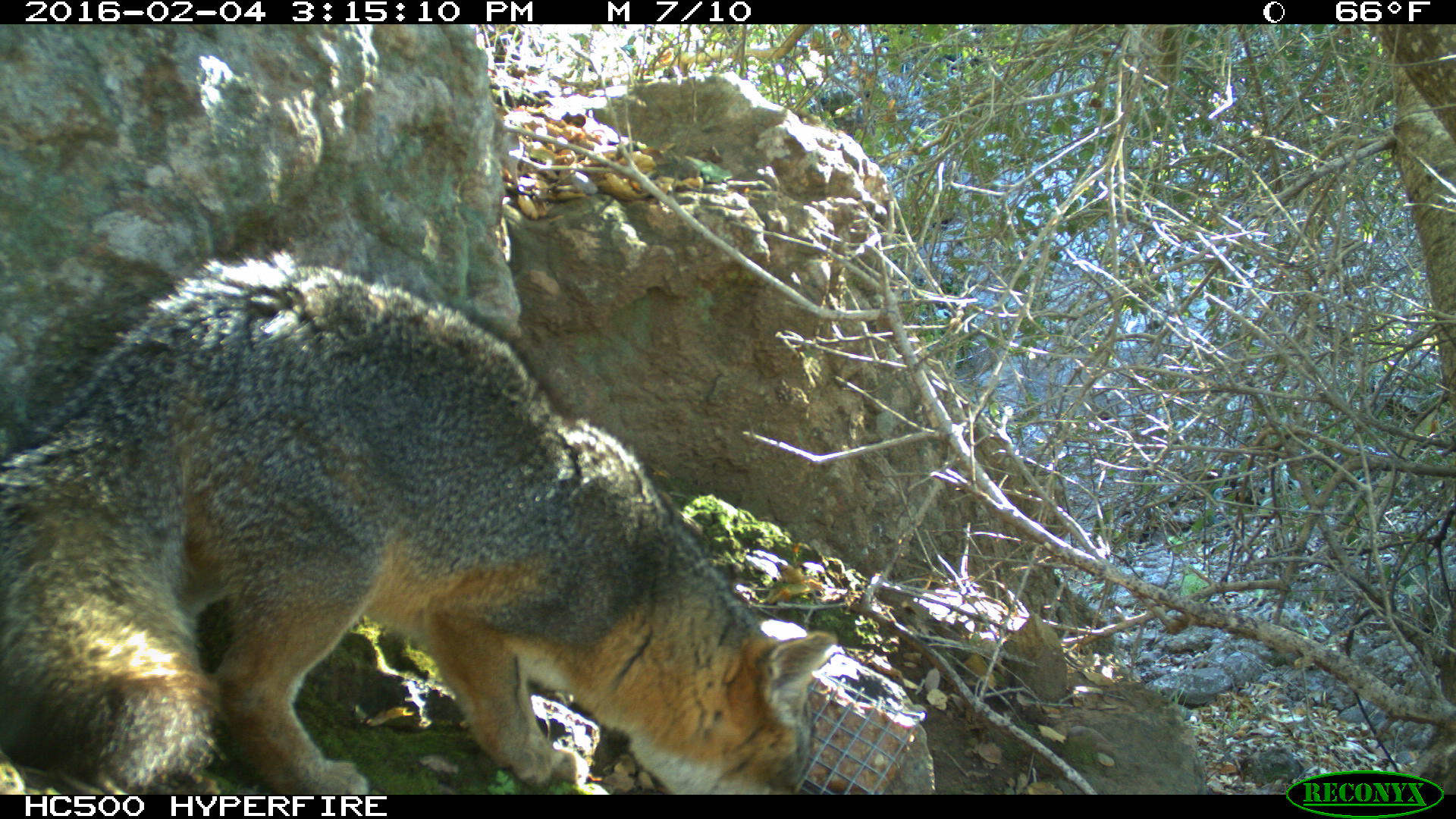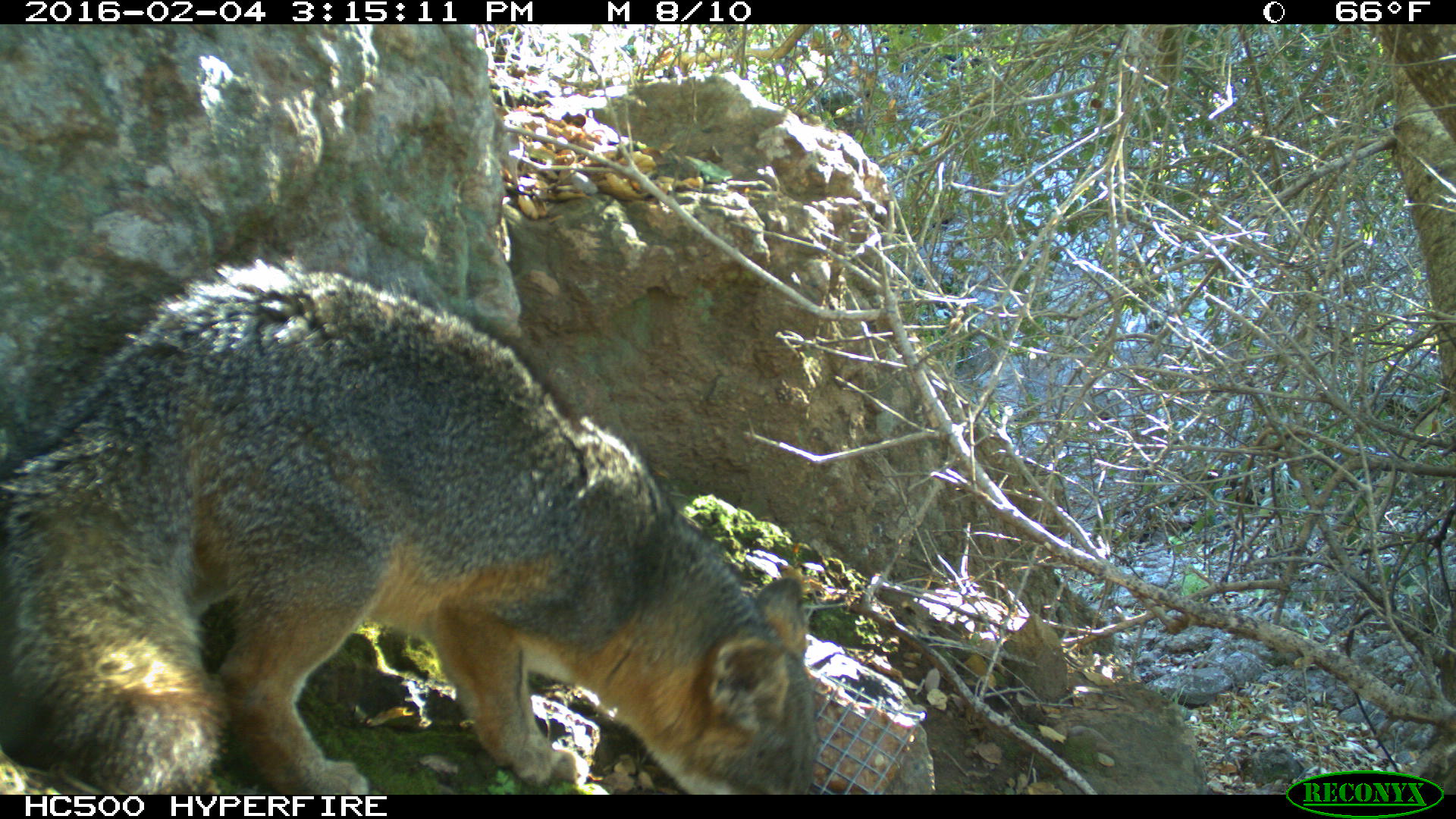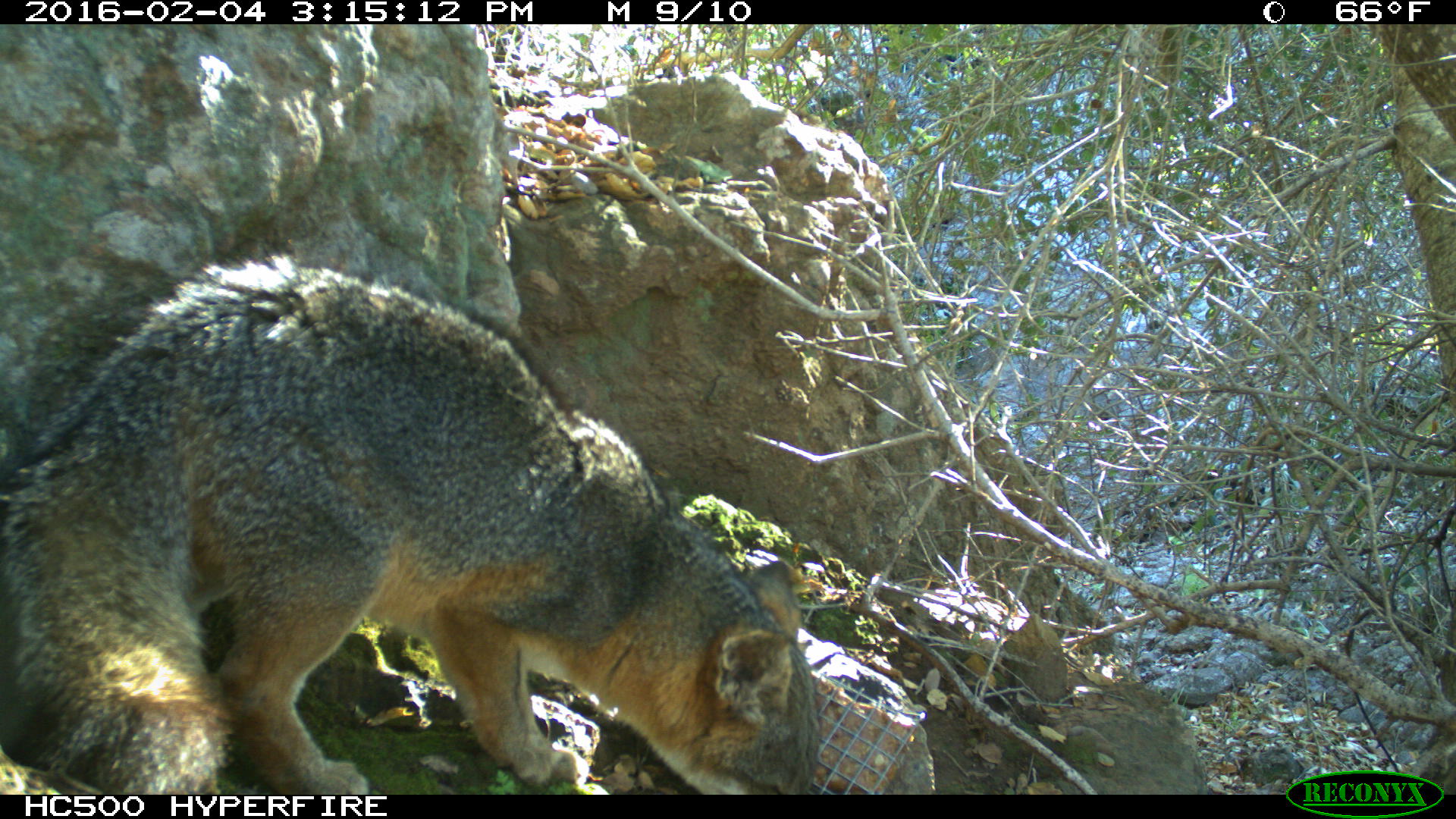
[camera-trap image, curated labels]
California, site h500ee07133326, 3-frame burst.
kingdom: Animalia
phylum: Chordata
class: Mammalia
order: Carnivora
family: Canidae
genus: Urocyon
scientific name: Urocyon littoralis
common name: island fox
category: fox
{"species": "fox (island fox) (Urocyon littoralis)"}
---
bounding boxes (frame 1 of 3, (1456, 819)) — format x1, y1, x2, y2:
fox: 0, 228, 842, 794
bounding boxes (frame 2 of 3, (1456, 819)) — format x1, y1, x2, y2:
fox: 0, 258, 816, 793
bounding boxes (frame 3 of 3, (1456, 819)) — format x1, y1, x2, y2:
fox: 0, 252, 823, 794